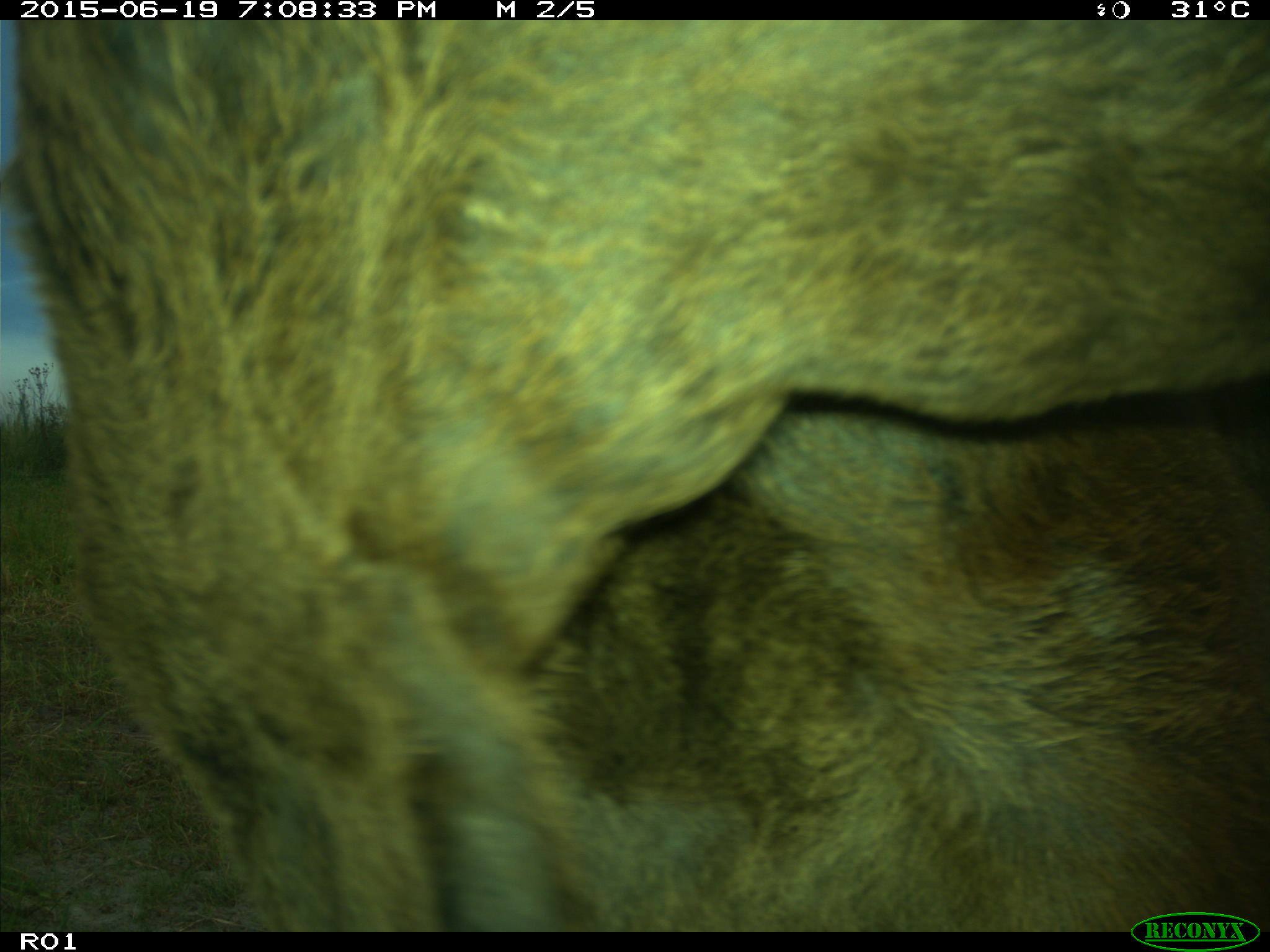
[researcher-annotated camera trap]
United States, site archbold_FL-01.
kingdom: Animalia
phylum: Chordata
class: Mammalia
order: Artiodactyla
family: Bovidae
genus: Bos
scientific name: Bos taurus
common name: domestic cow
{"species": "Bos taurus (domestic cow)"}